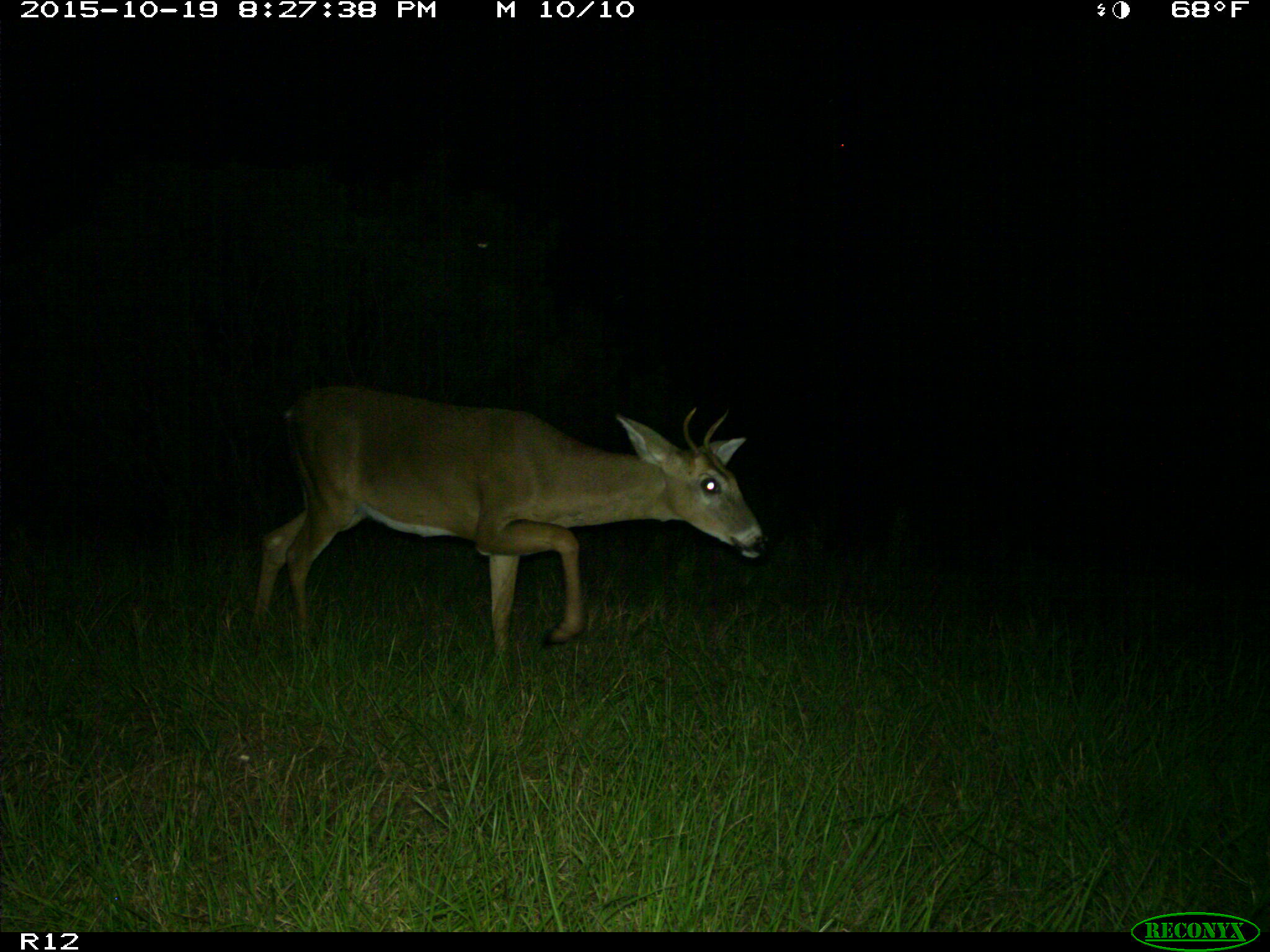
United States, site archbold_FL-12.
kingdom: Animalia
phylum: Chordata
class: Mammalia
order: Artiodactyla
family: Cervidae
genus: Odocoileus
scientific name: Odocoileus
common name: deer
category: unidentified deer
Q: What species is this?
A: Unidentified deer (deer) (Odocoileus).